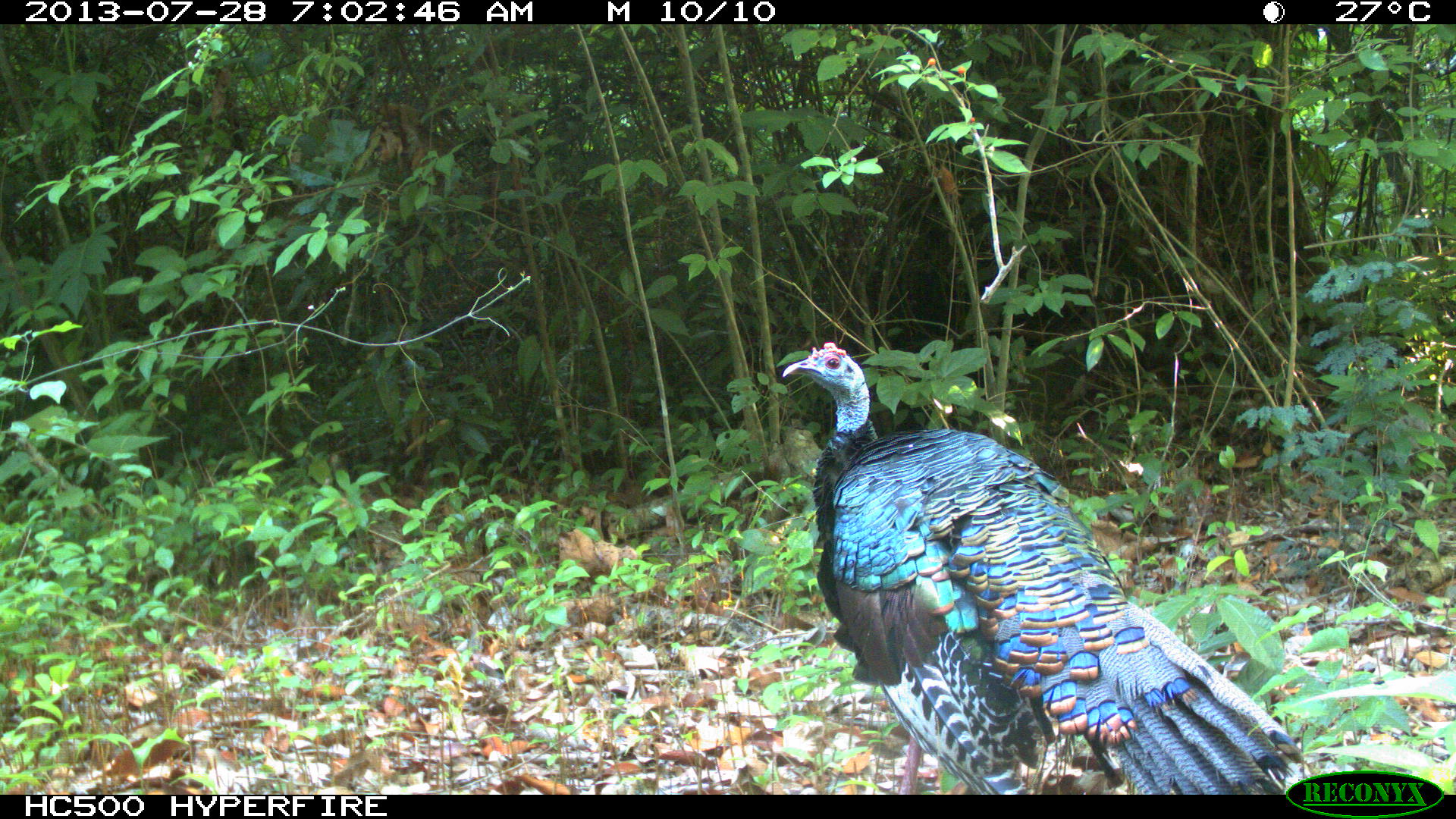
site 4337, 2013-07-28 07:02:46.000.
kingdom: Animalia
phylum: Chordata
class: Aves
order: Galliformes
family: Phasianidae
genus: Meleagris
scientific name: Meleagris ocellata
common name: ocellated turkey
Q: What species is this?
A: Meleagris ocellata (ocellated turkey).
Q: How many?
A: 1.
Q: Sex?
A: Male.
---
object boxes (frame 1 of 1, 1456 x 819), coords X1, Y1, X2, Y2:
meleagris ocellata: 783, 339, 1303, 795